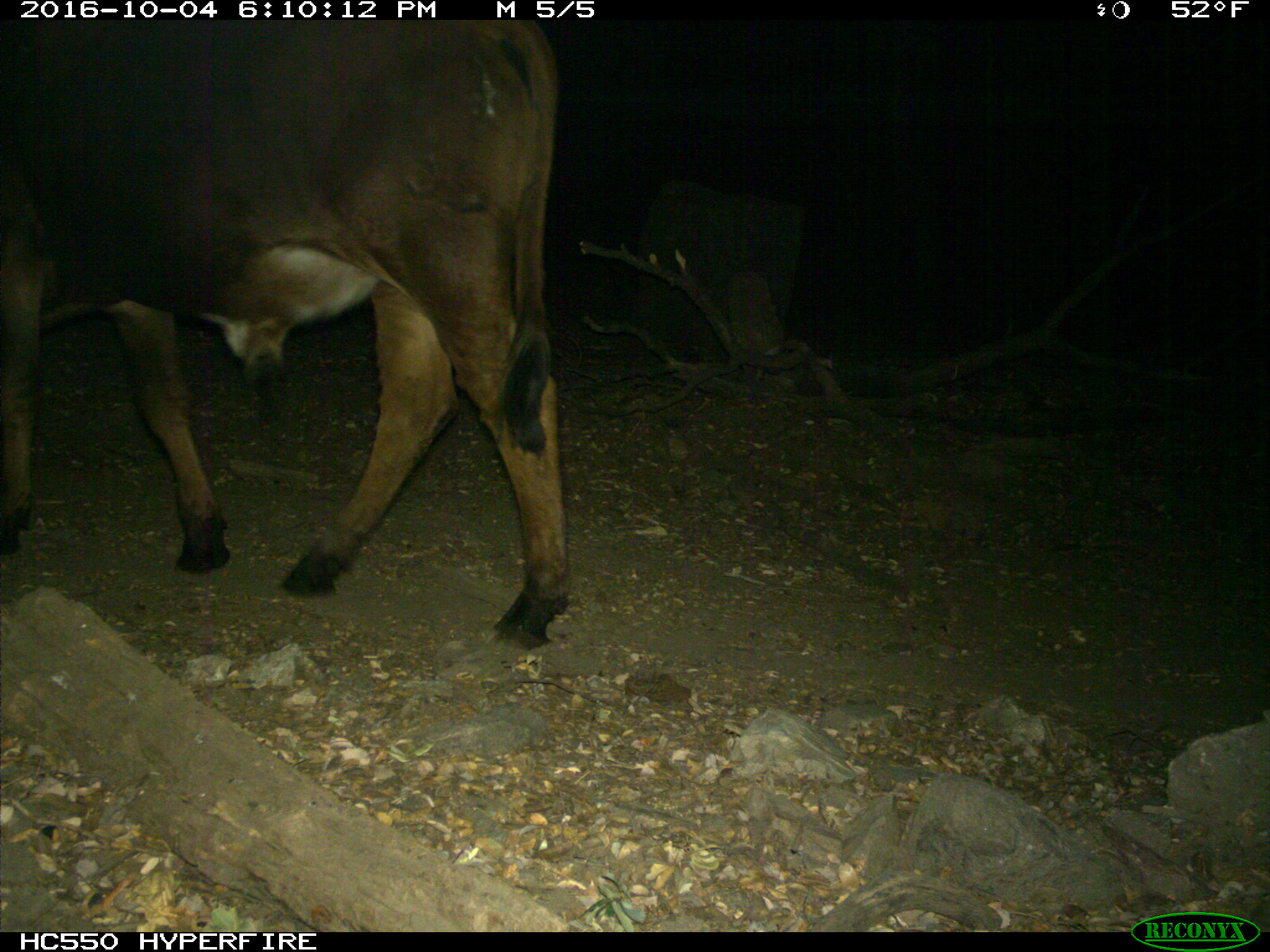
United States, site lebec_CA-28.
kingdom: Animalia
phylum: Chordata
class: Mammalia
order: Artiodactyla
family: Bovidae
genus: Bos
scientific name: Bos taurus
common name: domestic cow